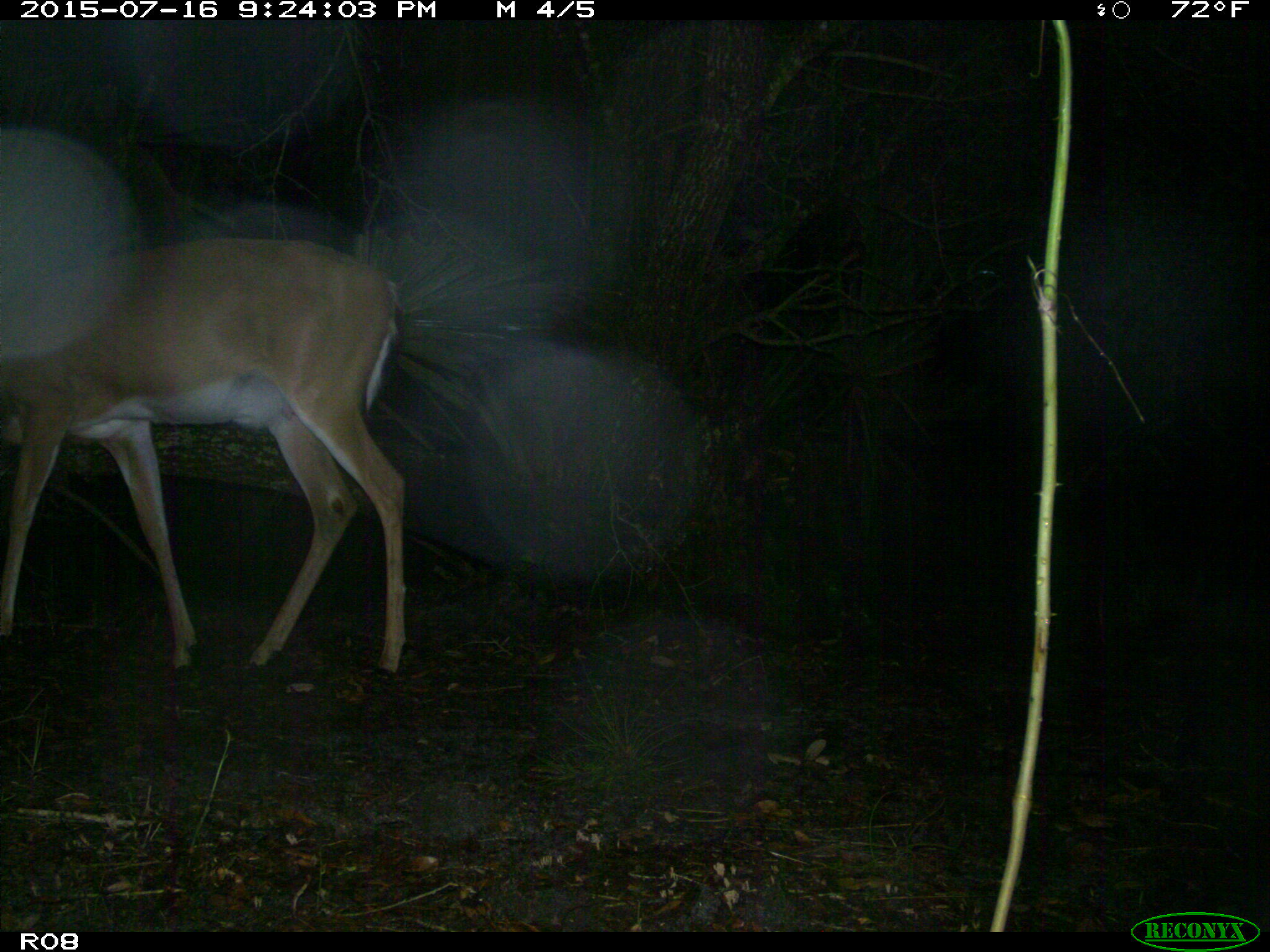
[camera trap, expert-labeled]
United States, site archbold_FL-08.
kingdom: Animalia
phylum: Chordata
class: Mammalia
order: Artiodactyla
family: Cervidae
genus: Odocoileus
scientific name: Odocoileus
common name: deer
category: unidentified deer